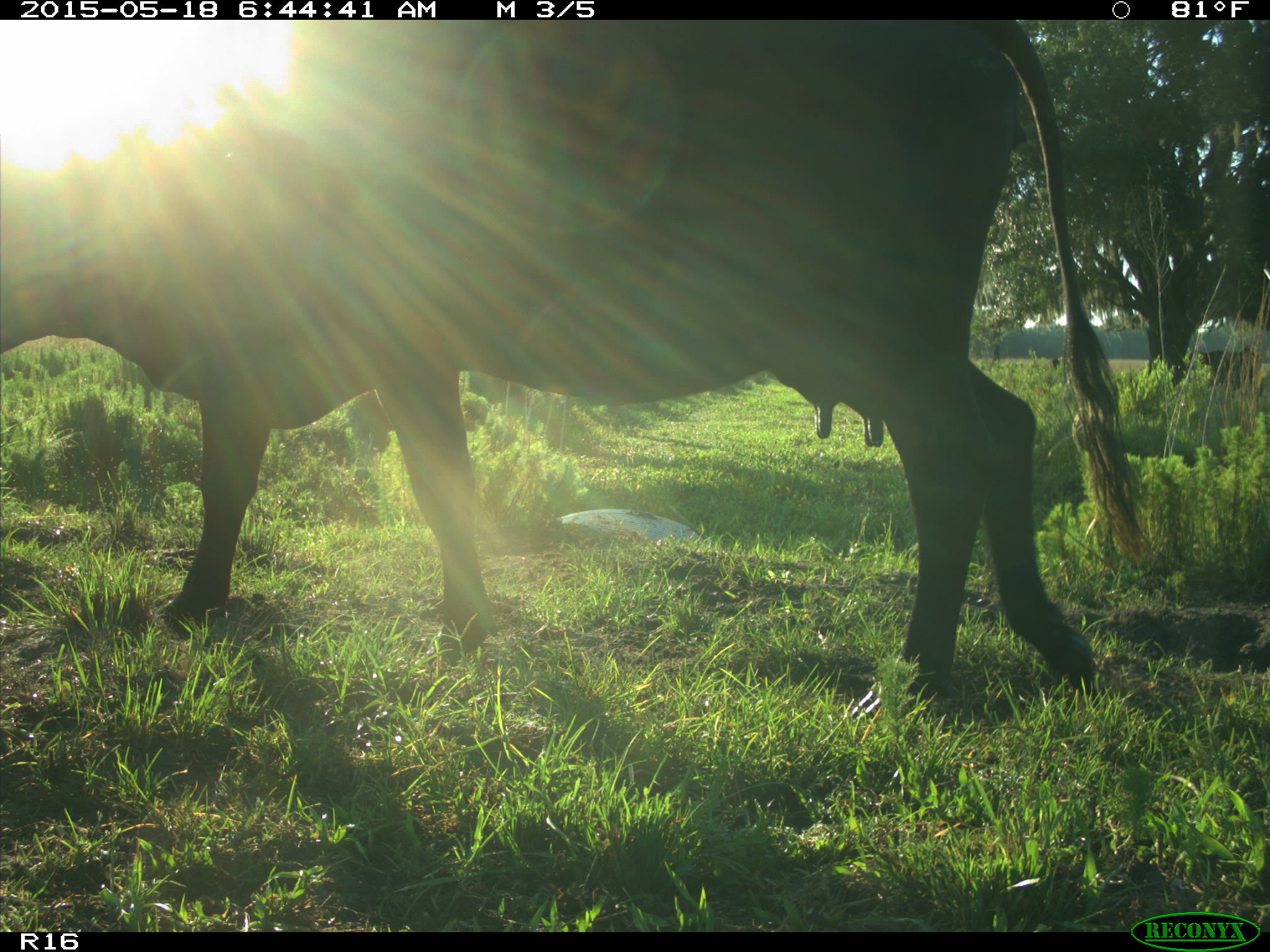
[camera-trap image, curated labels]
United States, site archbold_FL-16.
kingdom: Animalia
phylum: Chordata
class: Mammalia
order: Artiodactyla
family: Bovidae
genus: Bos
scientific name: Bos taurus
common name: domestic cow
Bos taurus (domestic cow).